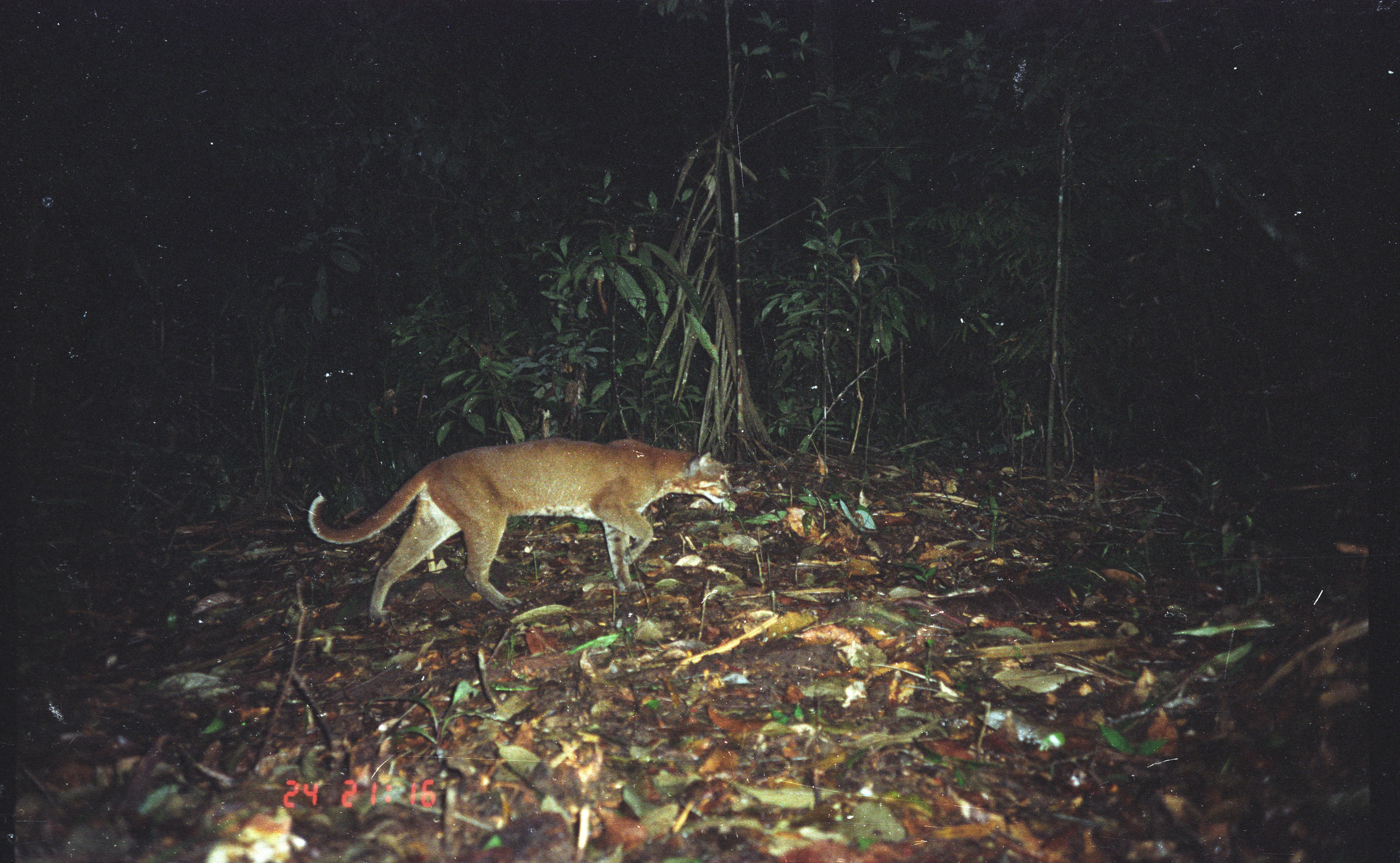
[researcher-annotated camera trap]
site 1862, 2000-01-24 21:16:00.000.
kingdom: Animalia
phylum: Chordata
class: Mammalia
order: Carnivora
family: Felidae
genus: Catopuma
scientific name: Catopuma temminckii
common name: asian golden cat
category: pardofelis temminckii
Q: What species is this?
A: Pardofelis temminckii (asian golden cat) (Catopuma temminckii).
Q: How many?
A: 1.